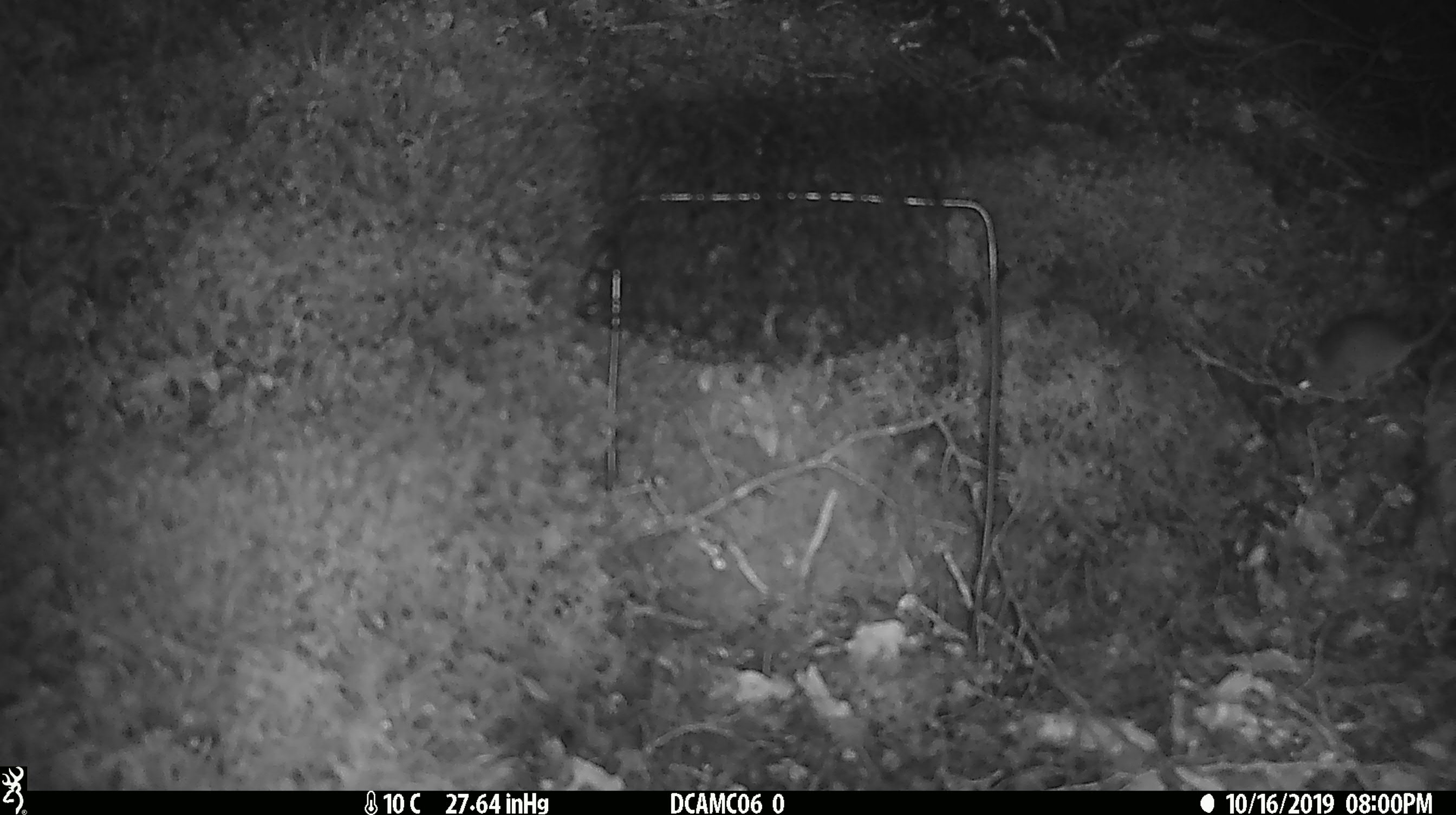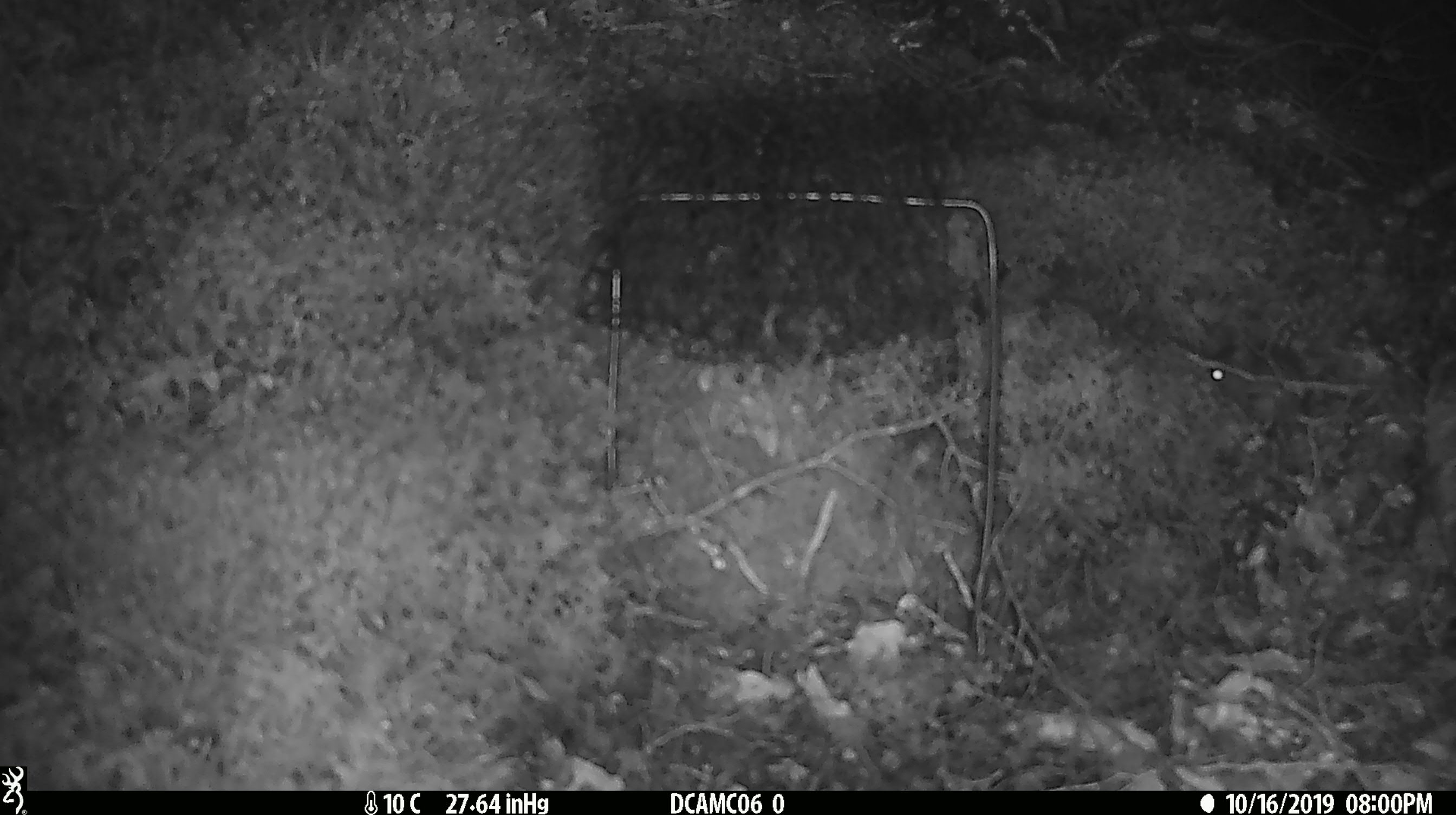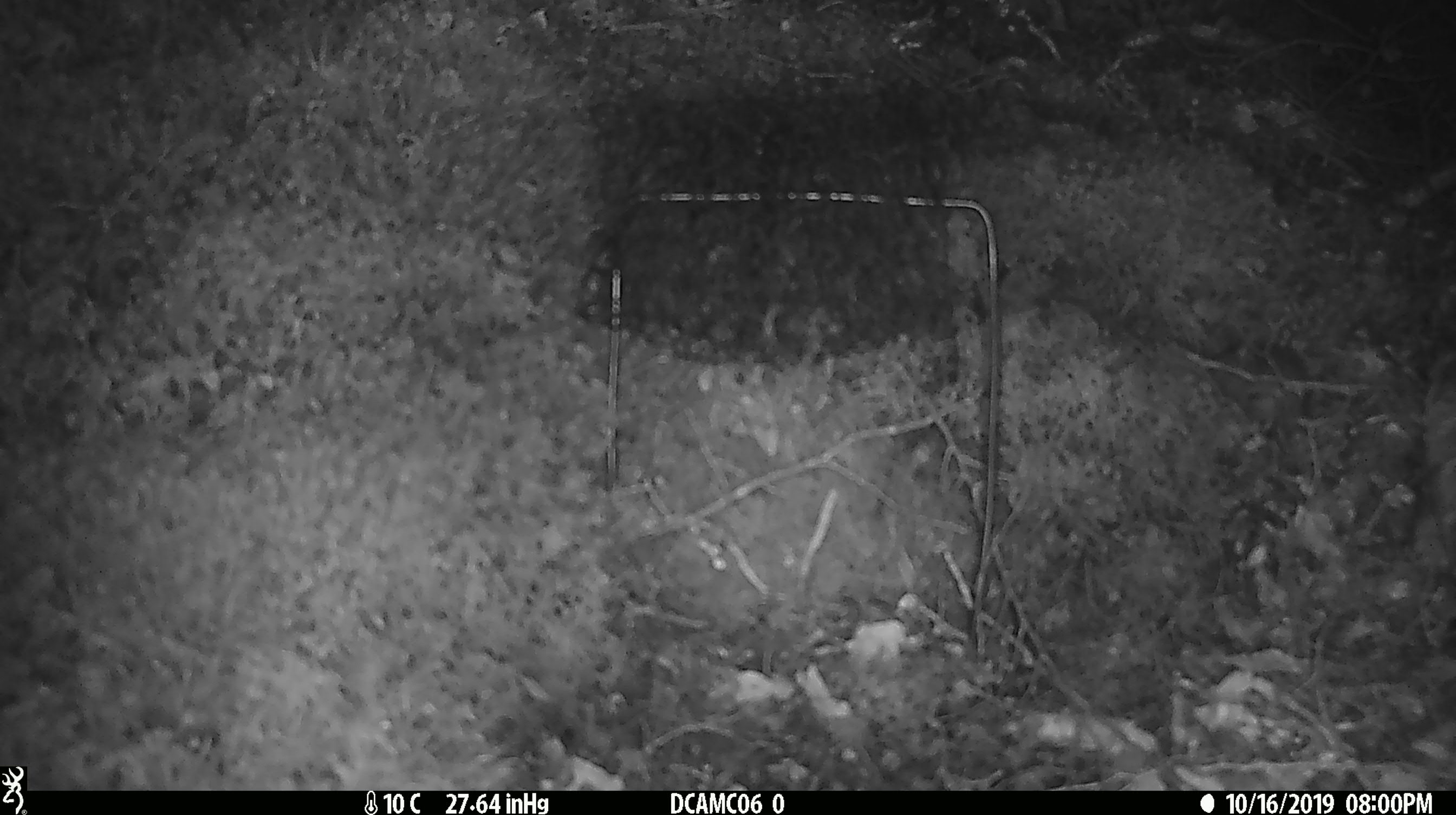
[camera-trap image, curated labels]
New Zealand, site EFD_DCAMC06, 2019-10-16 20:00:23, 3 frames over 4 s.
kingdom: Animalia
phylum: Chordata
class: Mammalia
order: Rodentia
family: Muridae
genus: Mus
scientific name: Mus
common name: mouse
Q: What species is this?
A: Mouse (Mus).